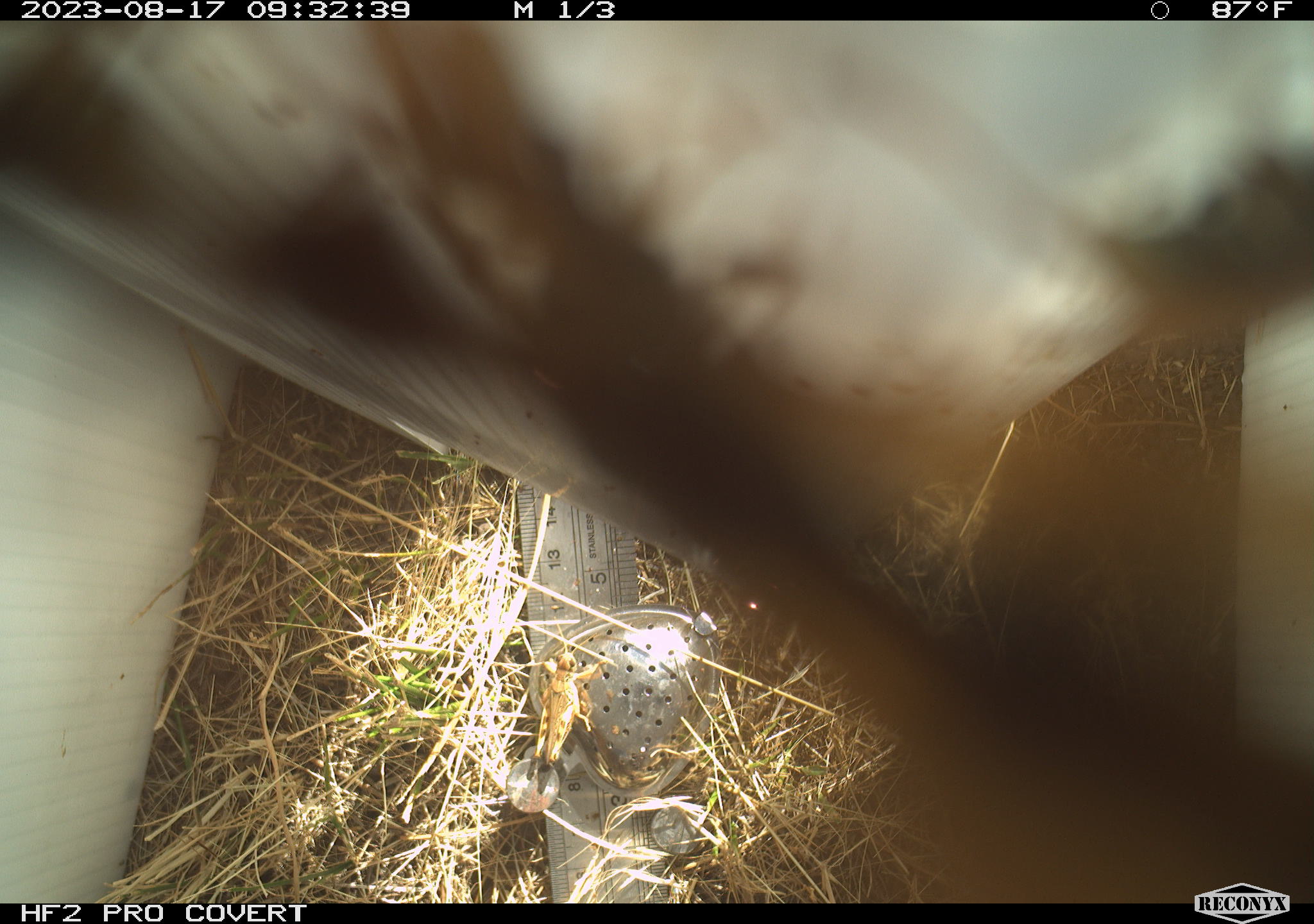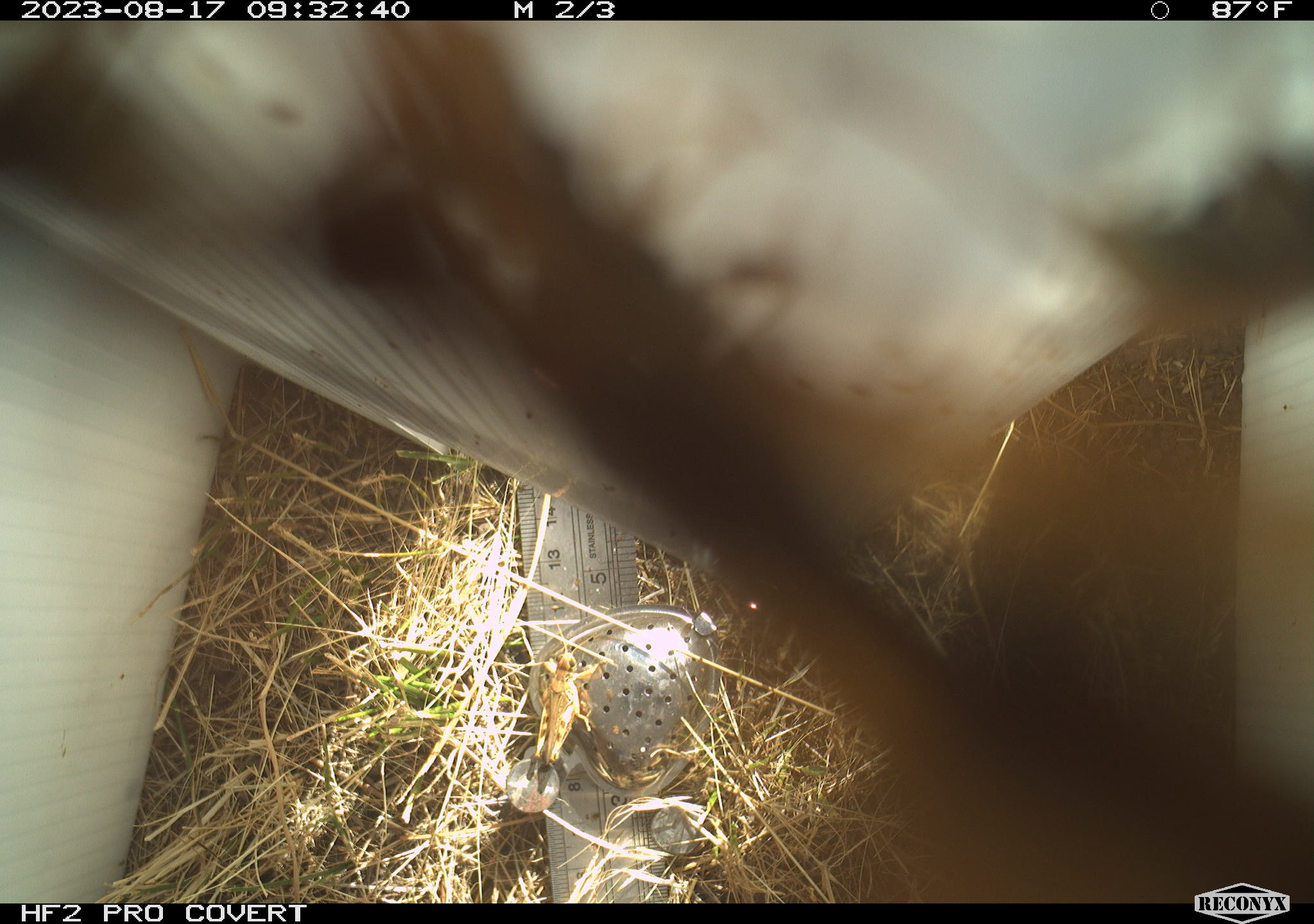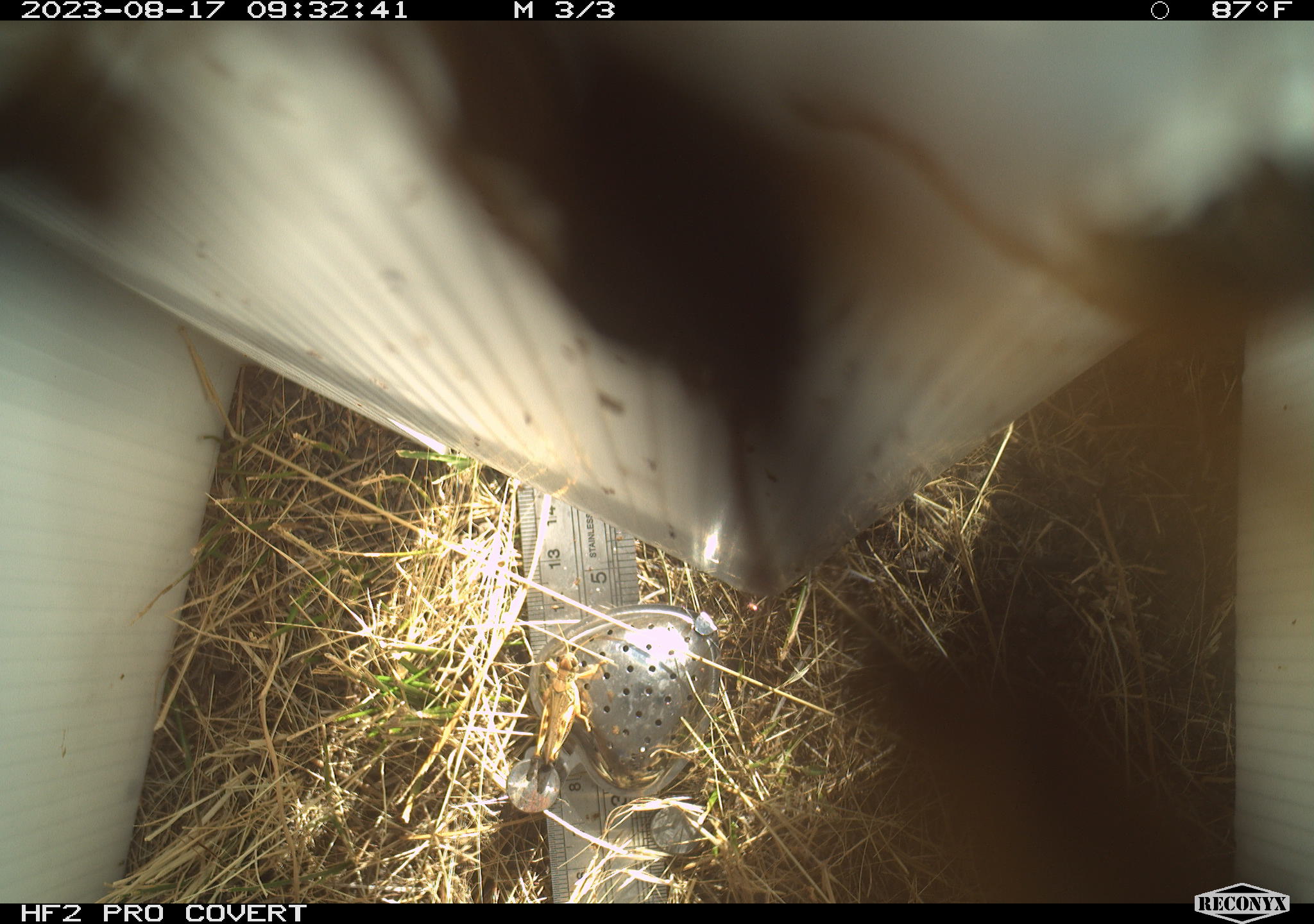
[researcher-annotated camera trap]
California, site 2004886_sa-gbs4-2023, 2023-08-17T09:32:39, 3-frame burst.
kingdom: Animalia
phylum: Arthropoda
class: Insecta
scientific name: Insecta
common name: insect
Insect (Insecta).